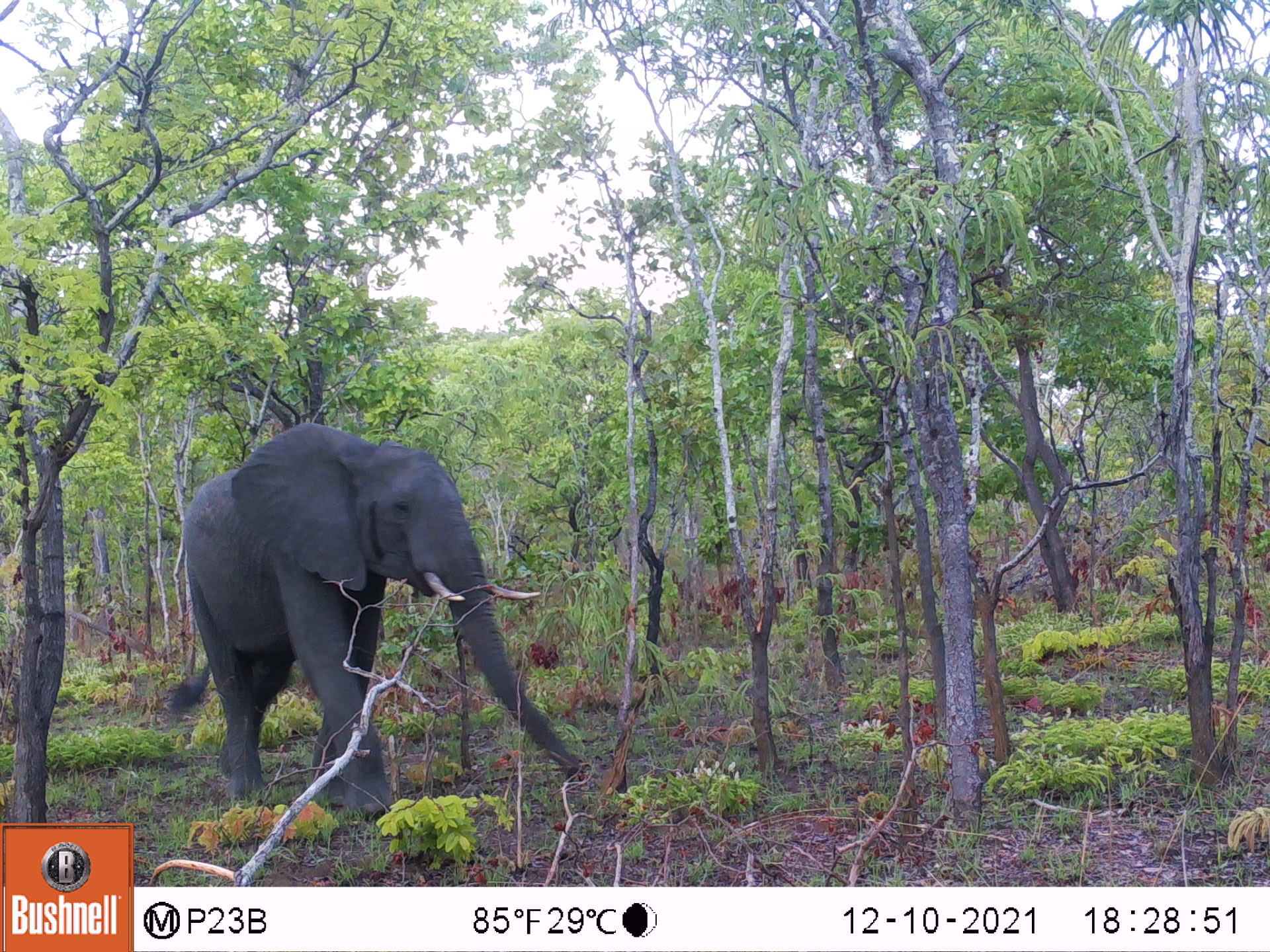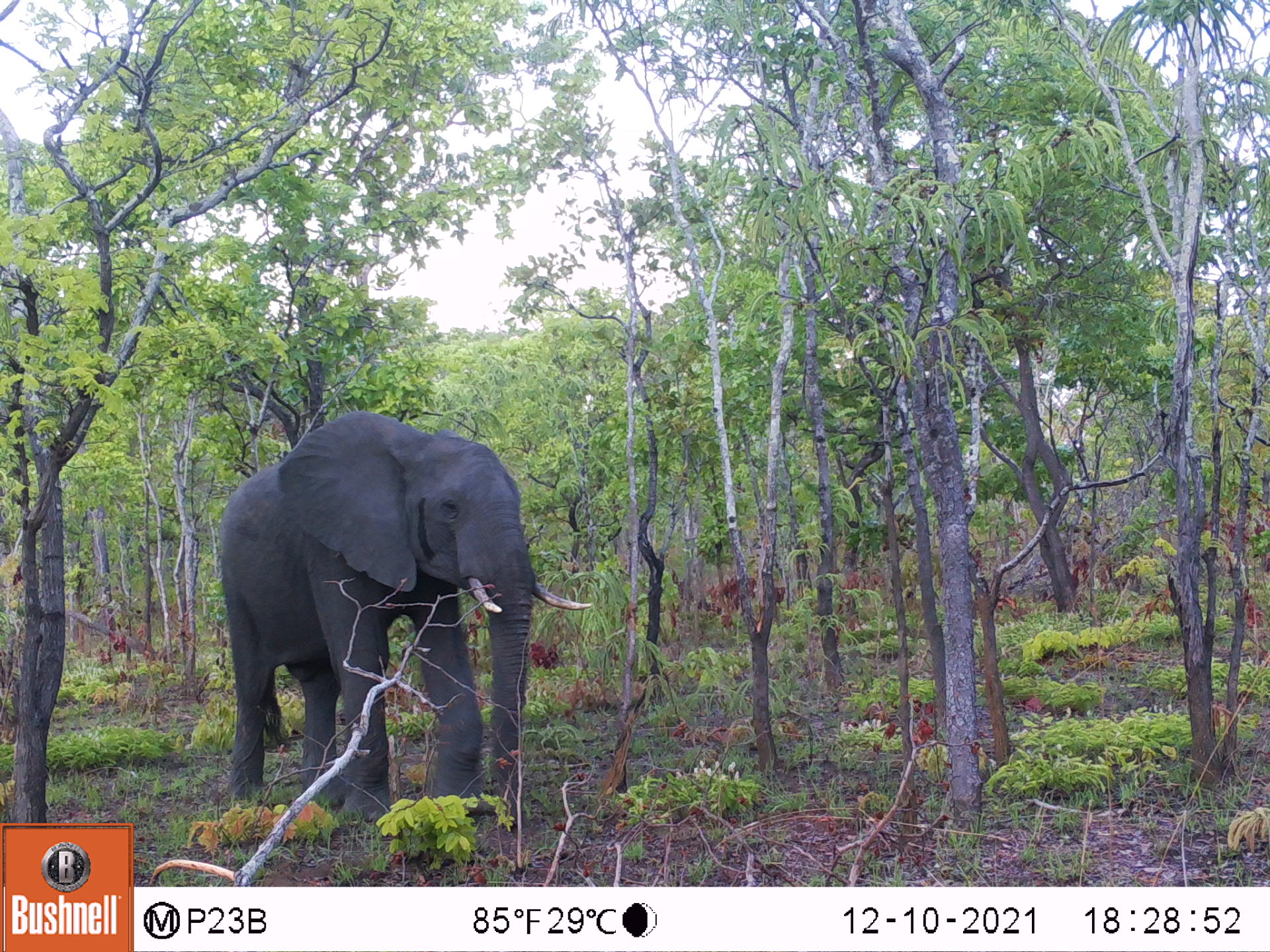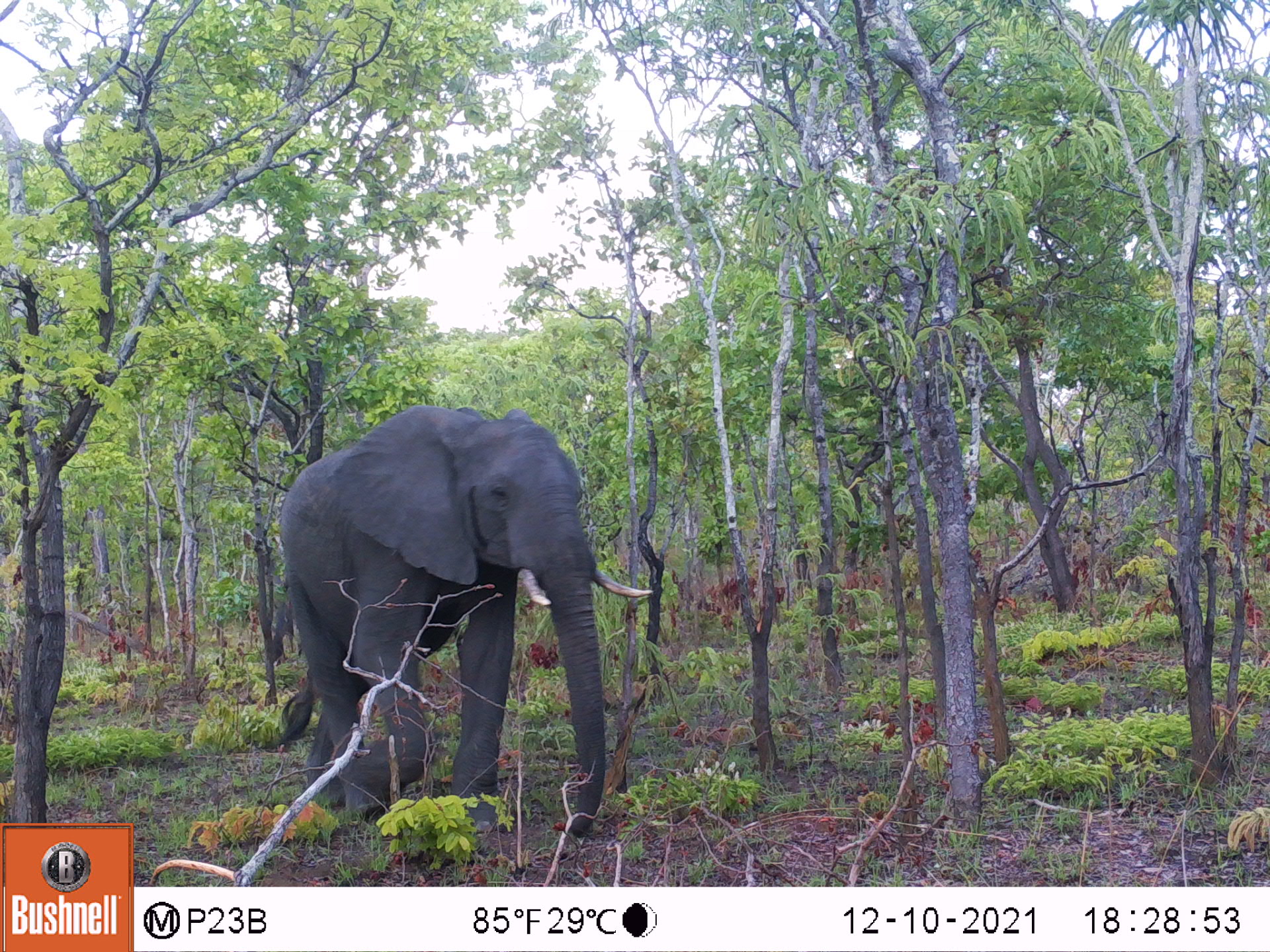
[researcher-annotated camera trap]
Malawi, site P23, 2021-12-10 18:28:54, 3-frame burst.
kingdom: Animalia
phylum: Chordata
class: Mammalia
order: Proboscidea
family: Elephantidae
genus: Loxodonta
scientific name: Loxodonta africana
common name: african savanna elephant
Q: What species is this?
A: African savanna elephant (Loxodonta africana).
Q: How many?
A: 1.